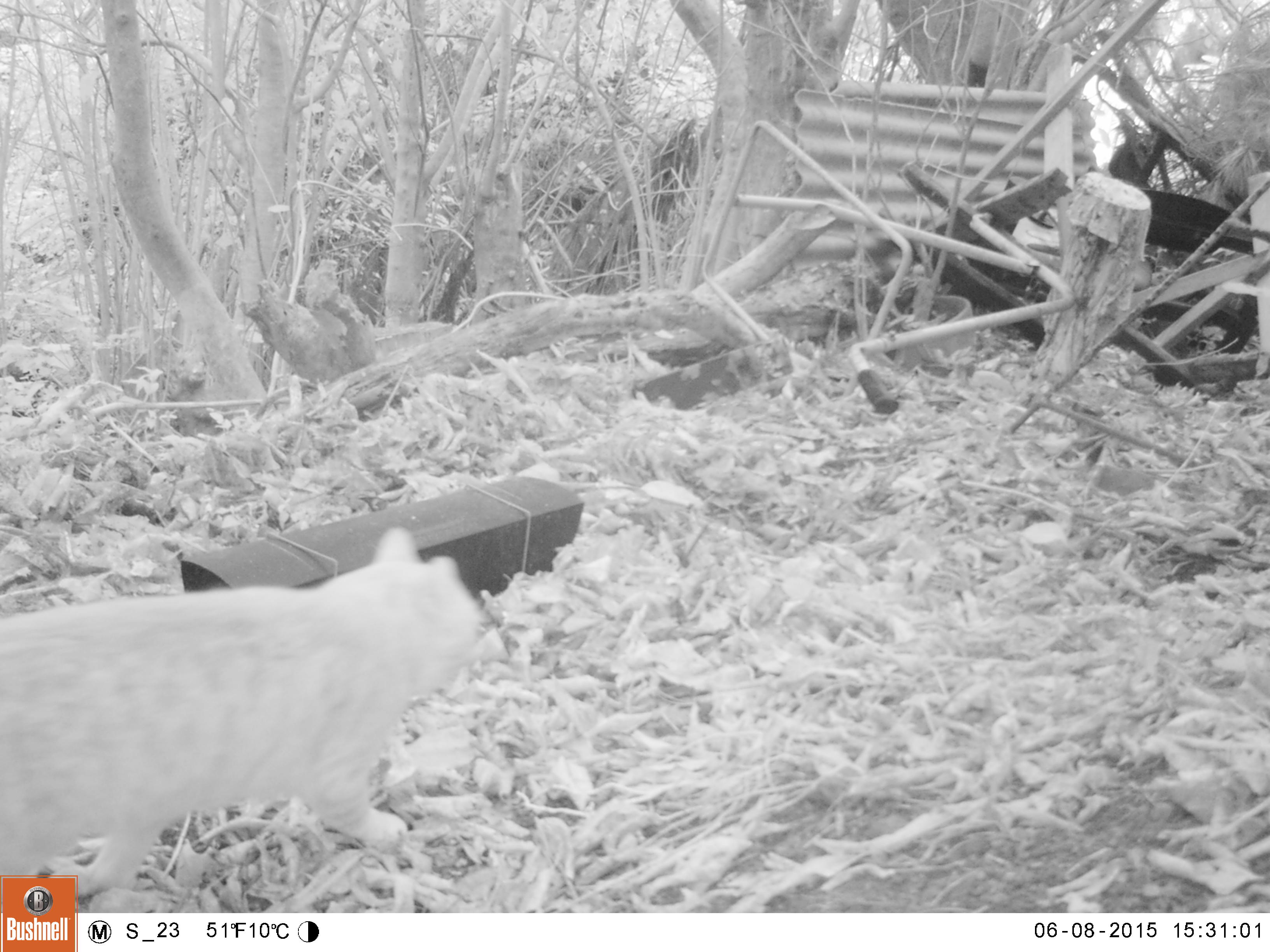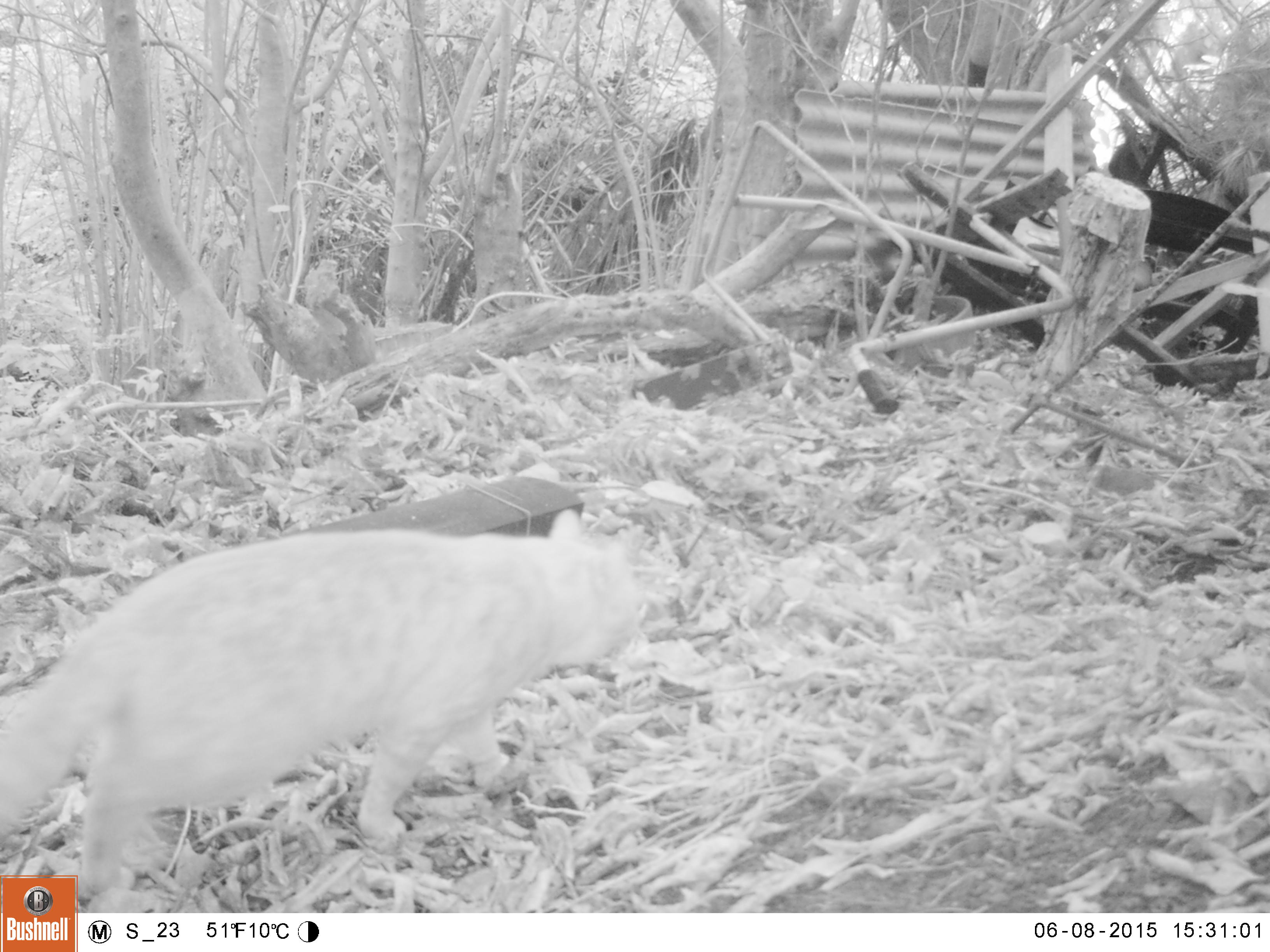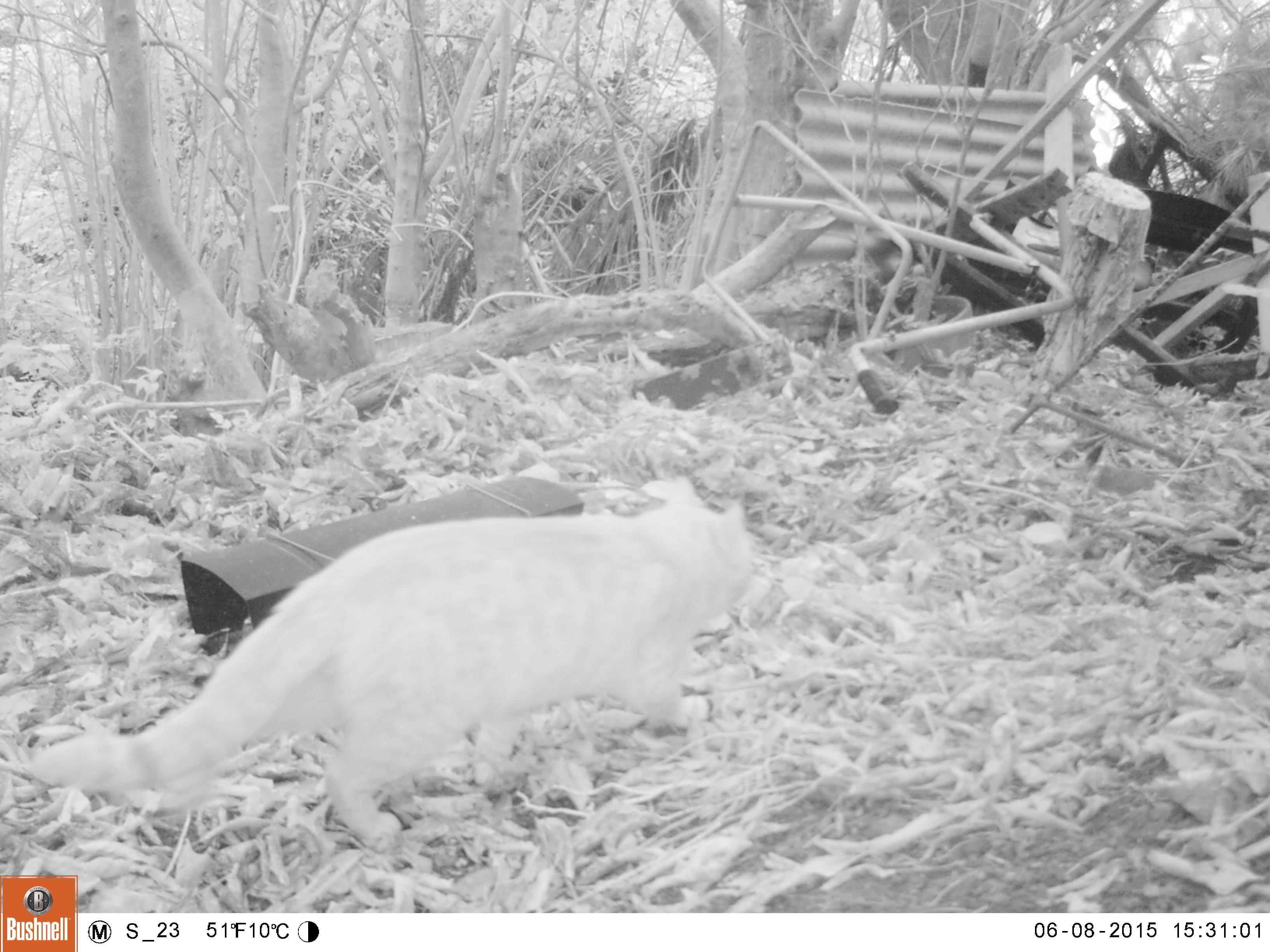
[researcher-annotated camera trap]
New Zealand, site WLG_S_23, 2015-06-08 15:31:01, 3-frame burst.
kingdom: Animalia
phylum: Chordata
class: Mammalia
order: Carnivora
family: Felidae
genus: Felis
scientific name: Felis catus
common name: domestic cat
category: cat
Cat (domestic cat) (Felis catus).